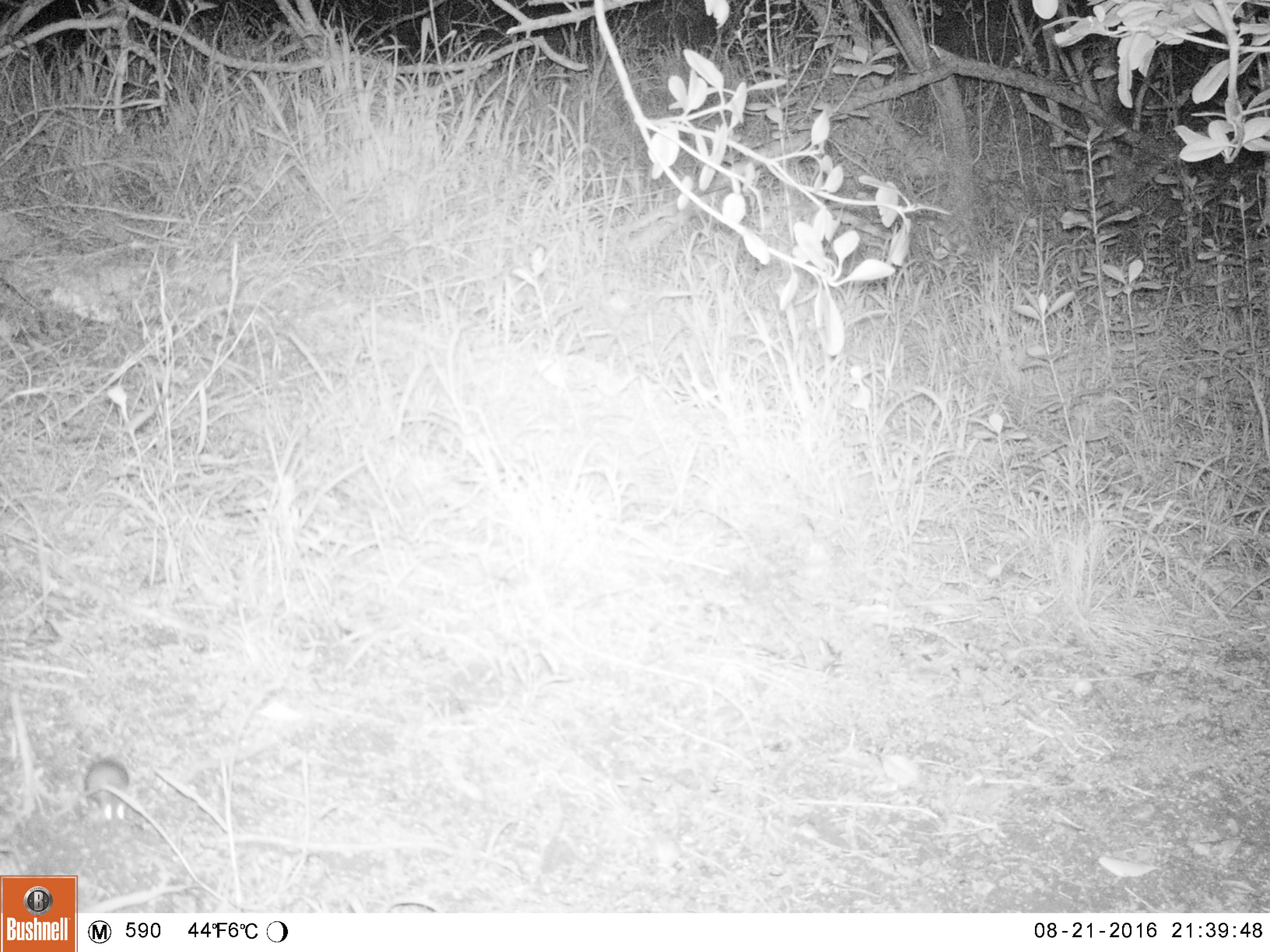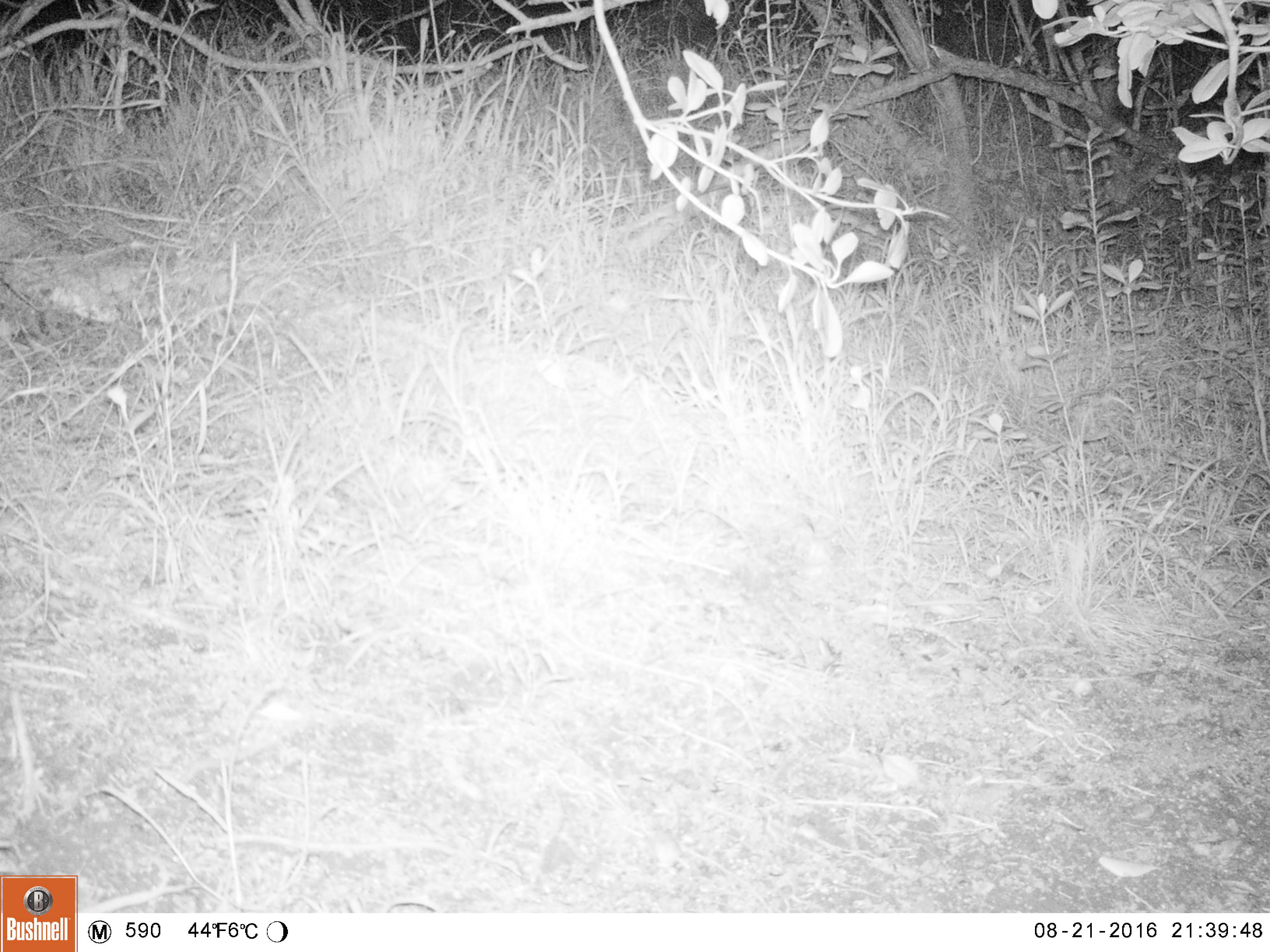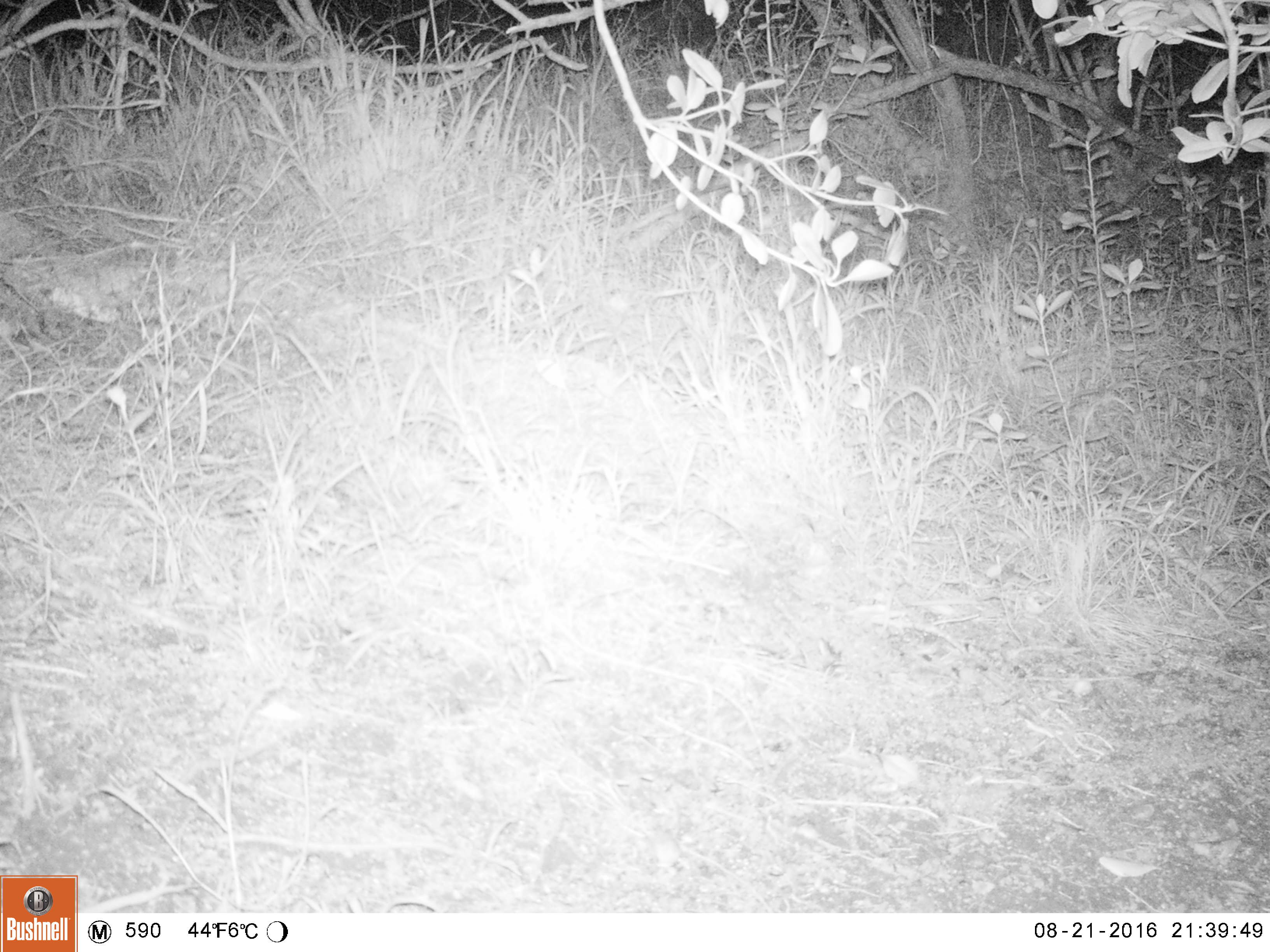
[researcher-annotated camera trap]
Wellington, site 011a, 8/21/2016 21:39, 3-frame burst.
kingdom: Animalia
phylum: Chordata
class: Mammalia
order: Rodentia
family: Muridae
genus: Mus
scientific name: Mus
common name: mouse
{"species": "mouse (Mus)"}